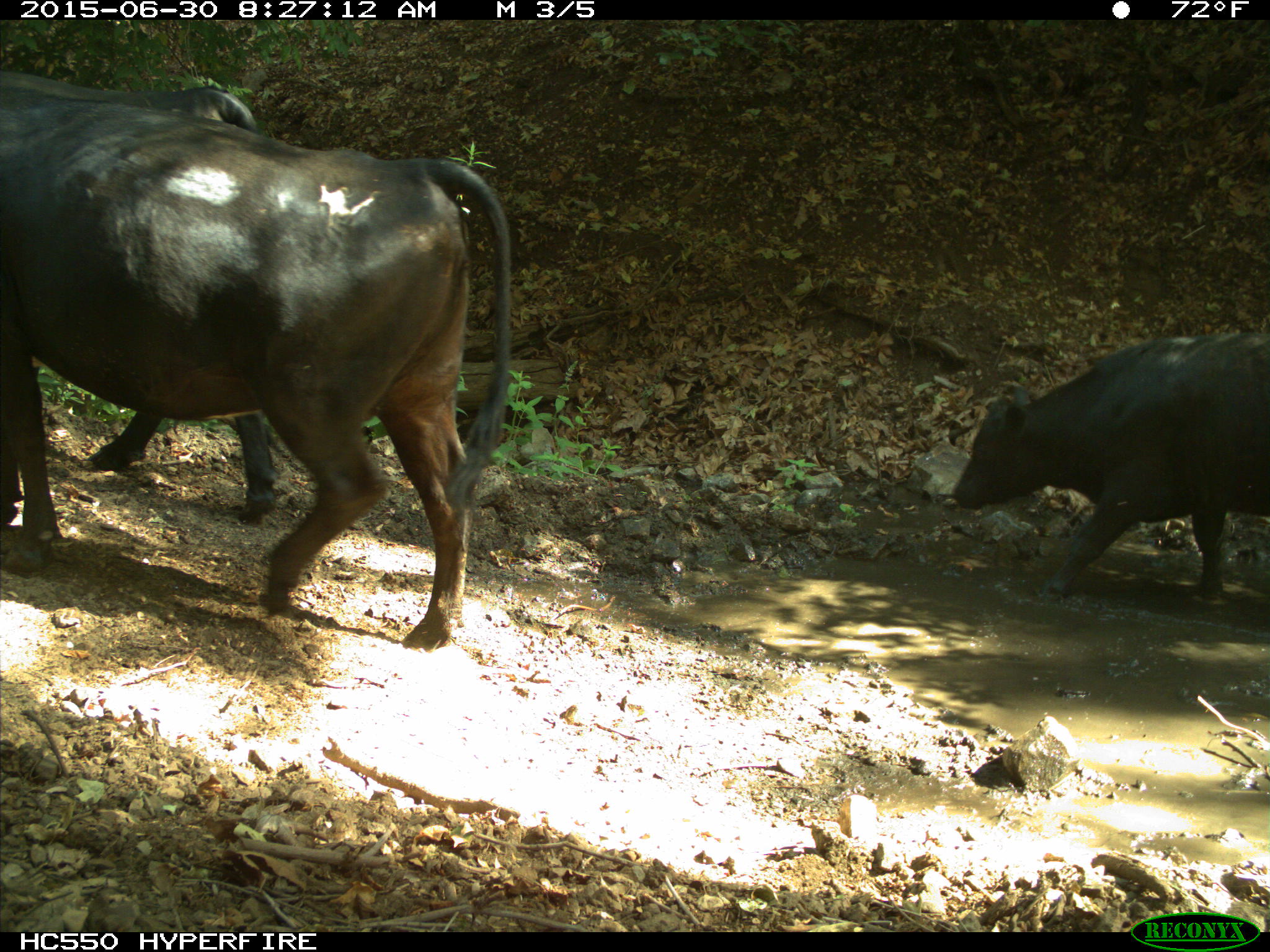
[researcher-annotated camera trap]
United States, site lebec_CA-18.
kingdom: Animalia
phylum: Chordata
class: Mammalia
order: Artiodactyla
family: Bovidae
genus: Bos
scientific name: Bos taurus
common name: domestic cow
Bos taurus (domestic cow).